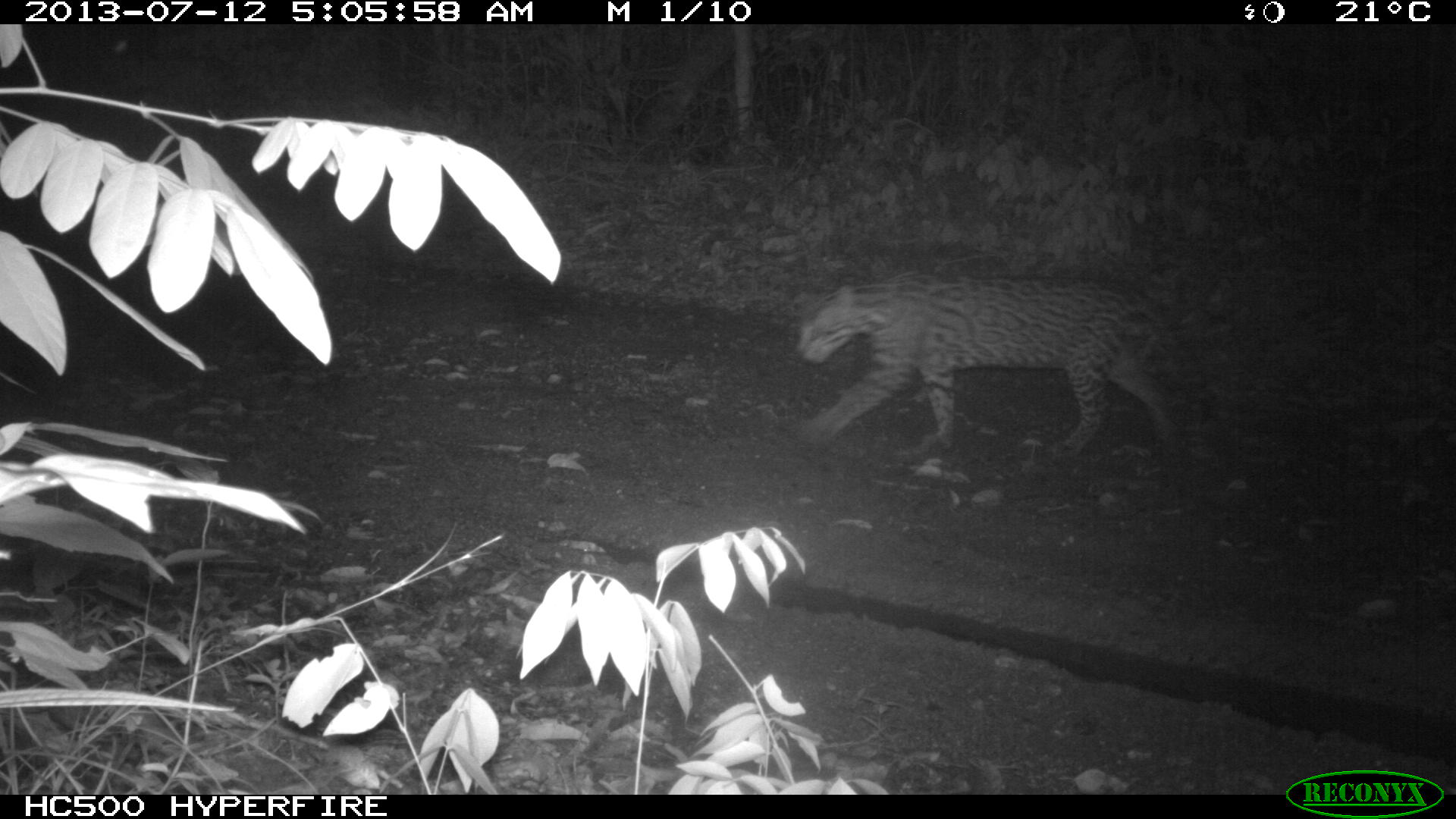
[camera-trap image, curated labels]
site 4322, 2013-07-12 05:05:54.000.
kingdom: Animalia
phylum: Chordata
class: Mammalia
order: Carnivora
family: Felidae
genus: Leopardus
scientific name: Leopardus pardalis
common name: ocelot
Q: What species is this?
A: Leopardus pardalis (ocelot).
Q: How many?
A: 1.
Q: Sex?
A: Male.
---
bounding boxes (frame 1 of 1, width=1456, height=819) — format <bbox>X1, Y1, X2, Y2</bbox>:
leopardus pardalis: <bbox>789, 268, 1212, 459</bbox>